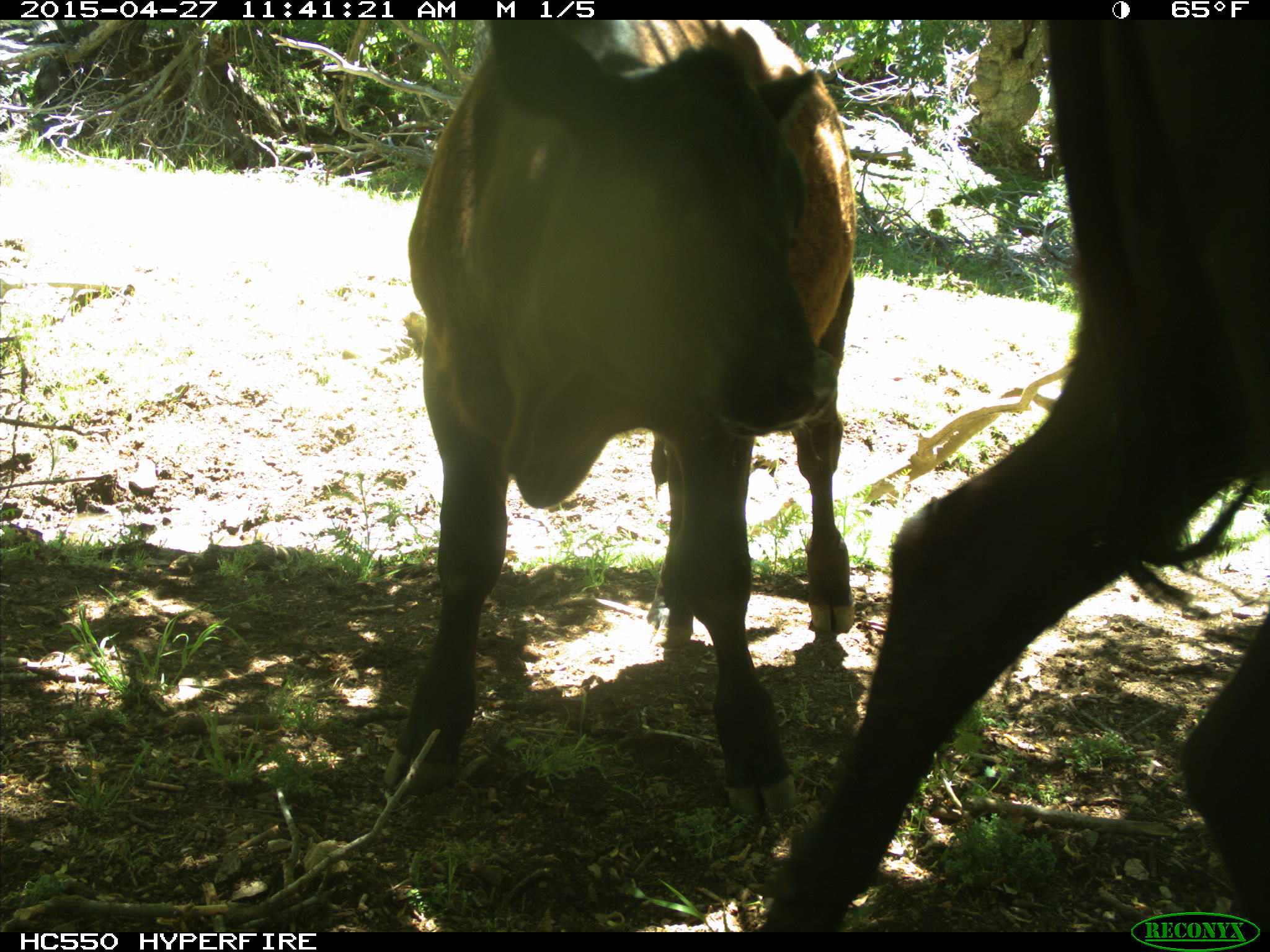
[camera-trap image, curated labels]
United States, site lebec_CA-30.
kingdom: Animalia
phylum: Chordata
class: Mammalia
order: Artiodactyla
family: Bovidae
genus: Bos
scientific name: Bos taurus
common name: domestic cow